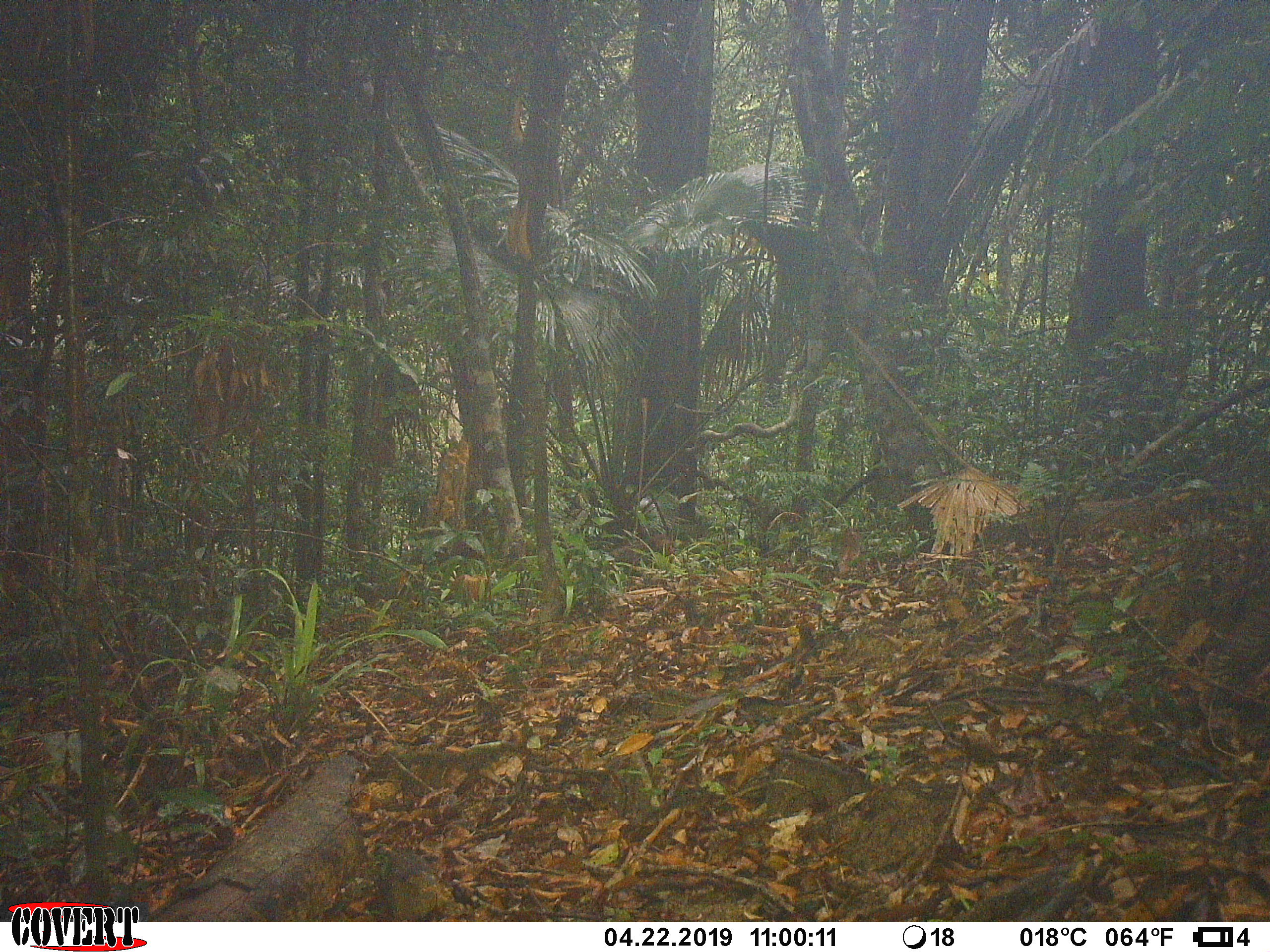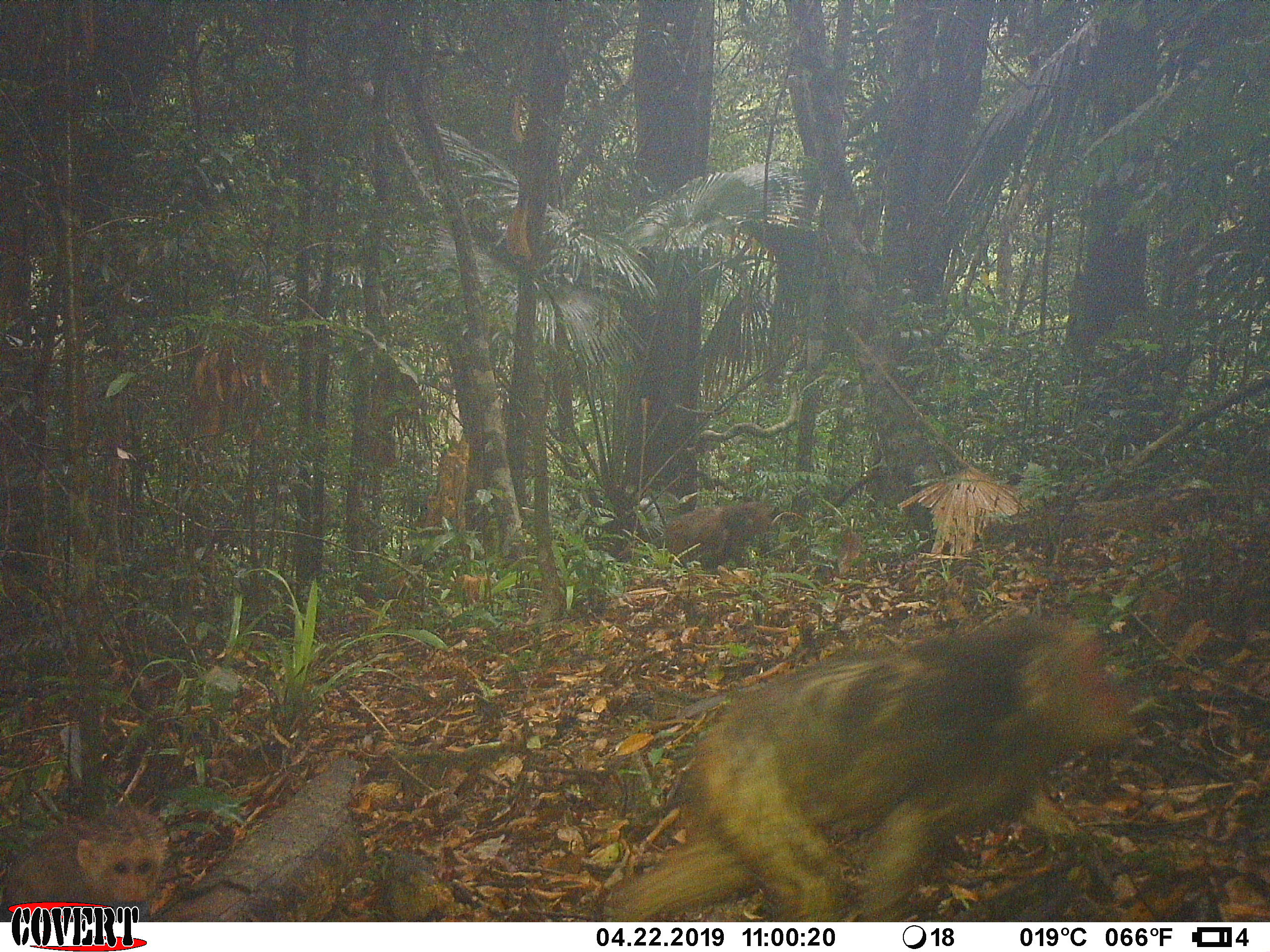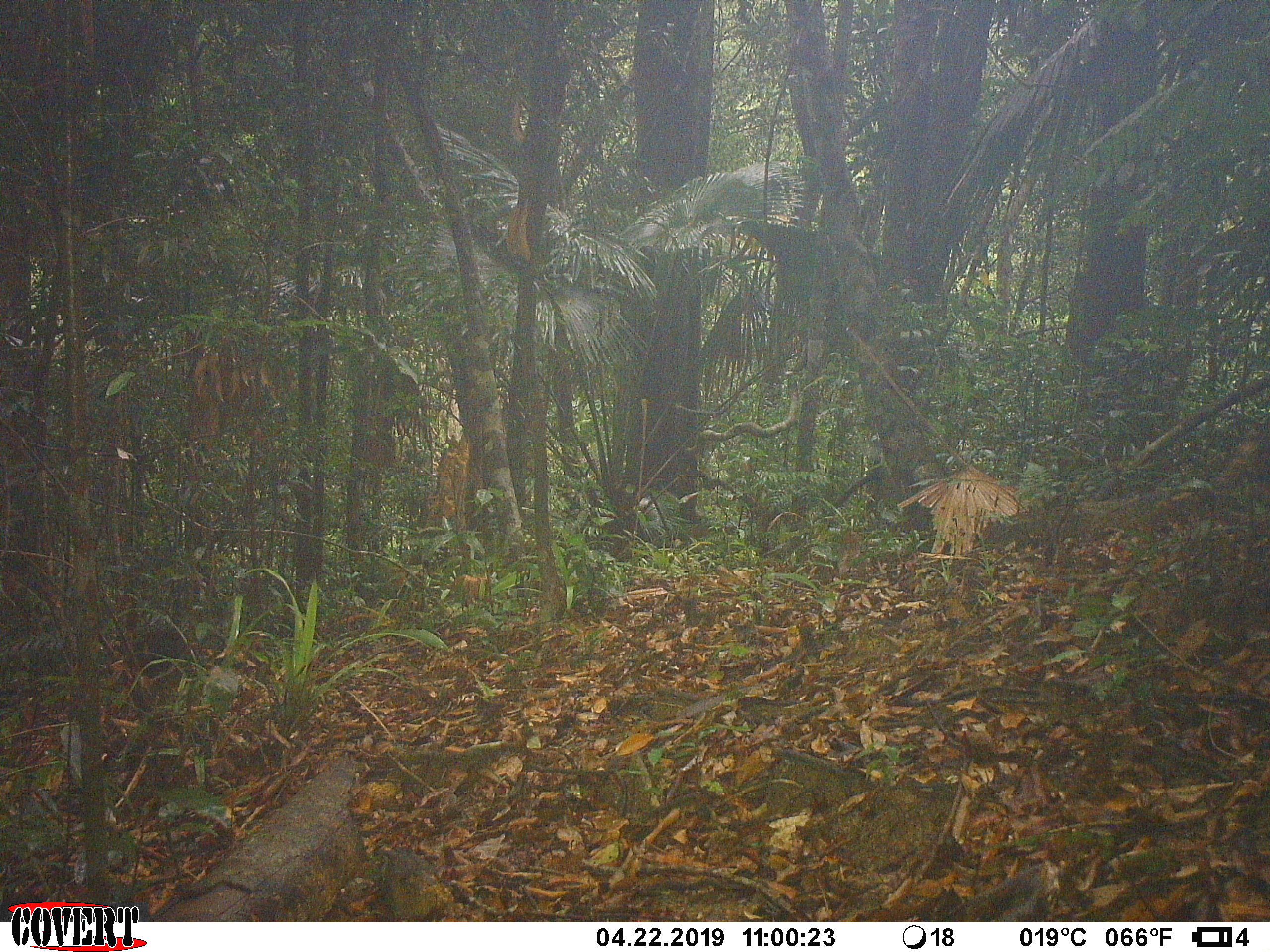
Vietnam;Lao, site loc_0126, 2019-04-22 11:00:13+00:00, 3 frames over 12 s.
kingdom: Animalia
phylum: Chordata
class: Mammalia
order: Primates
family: Cercopithecidae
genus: Macaca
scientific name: Macaca arctoides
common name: stump-tailed macaque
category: stump tailed macaque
Stump tailed macaque (stump-tailed macaque) (Macaca arctoides). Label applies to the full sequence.